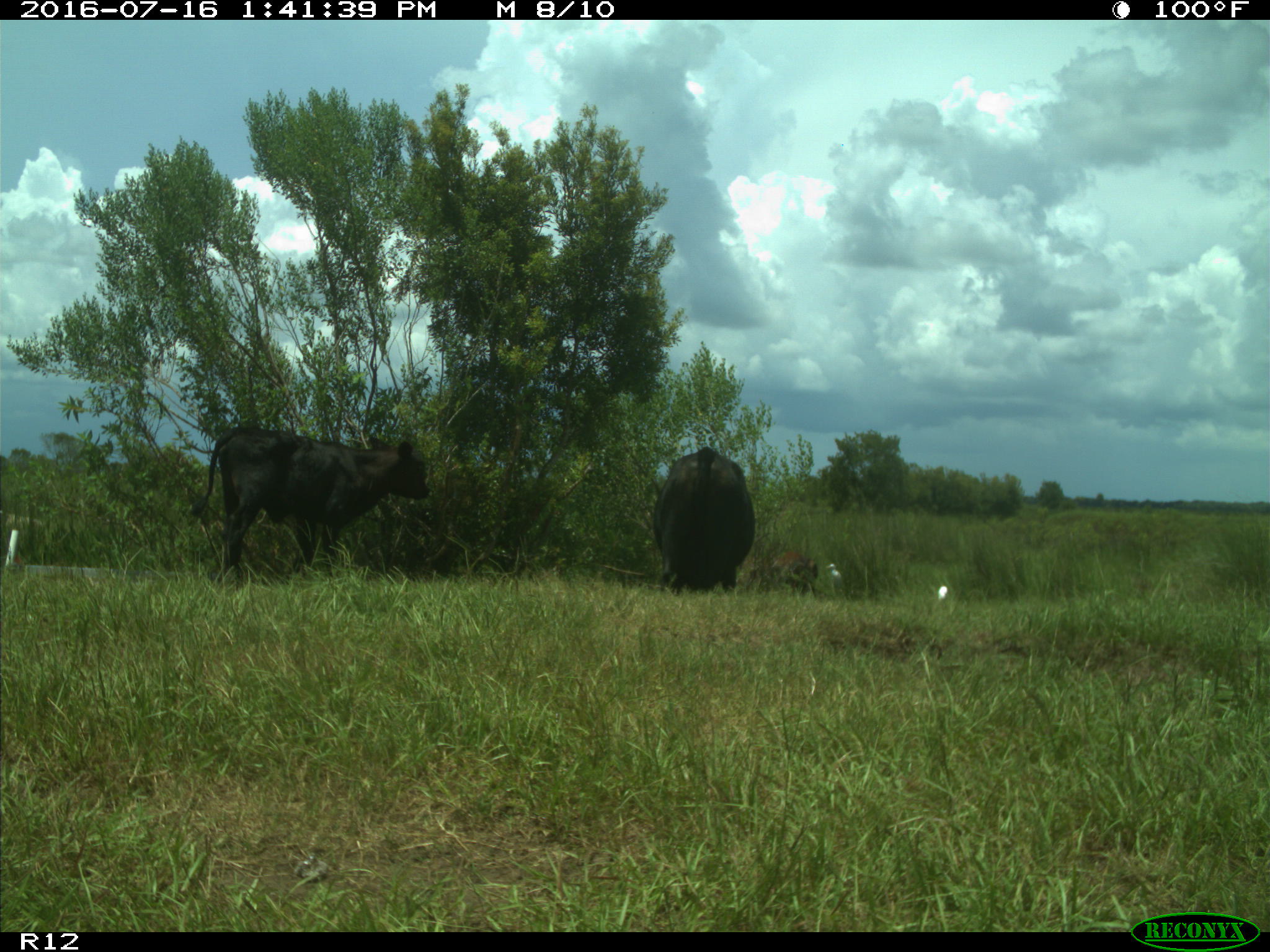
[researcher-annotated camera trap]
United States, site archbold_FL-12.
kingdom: Animalia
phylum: Chordata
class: Mammalia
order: Artiodactyla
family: Bovidae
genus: Bos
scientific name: Bos taurus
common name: domestic cow